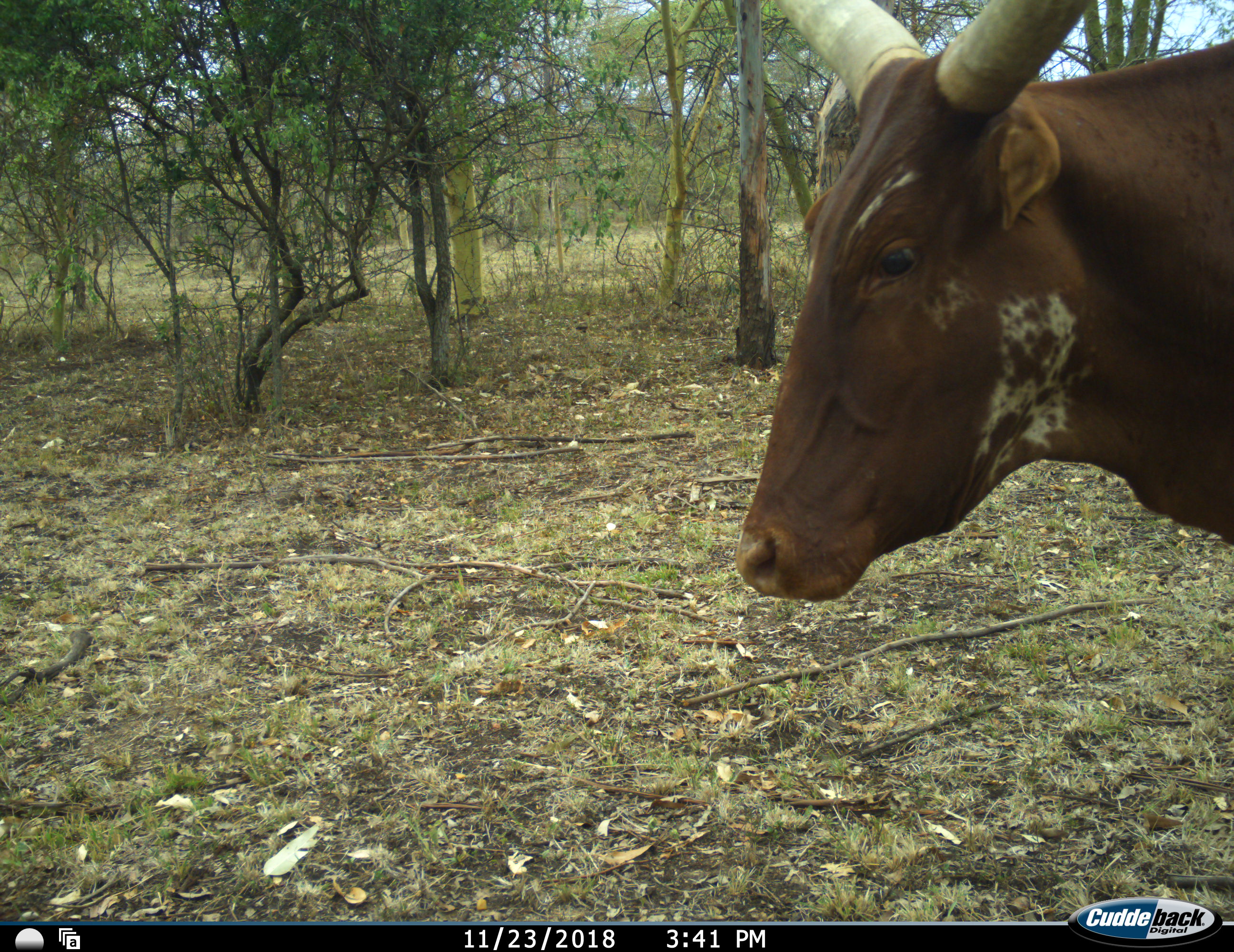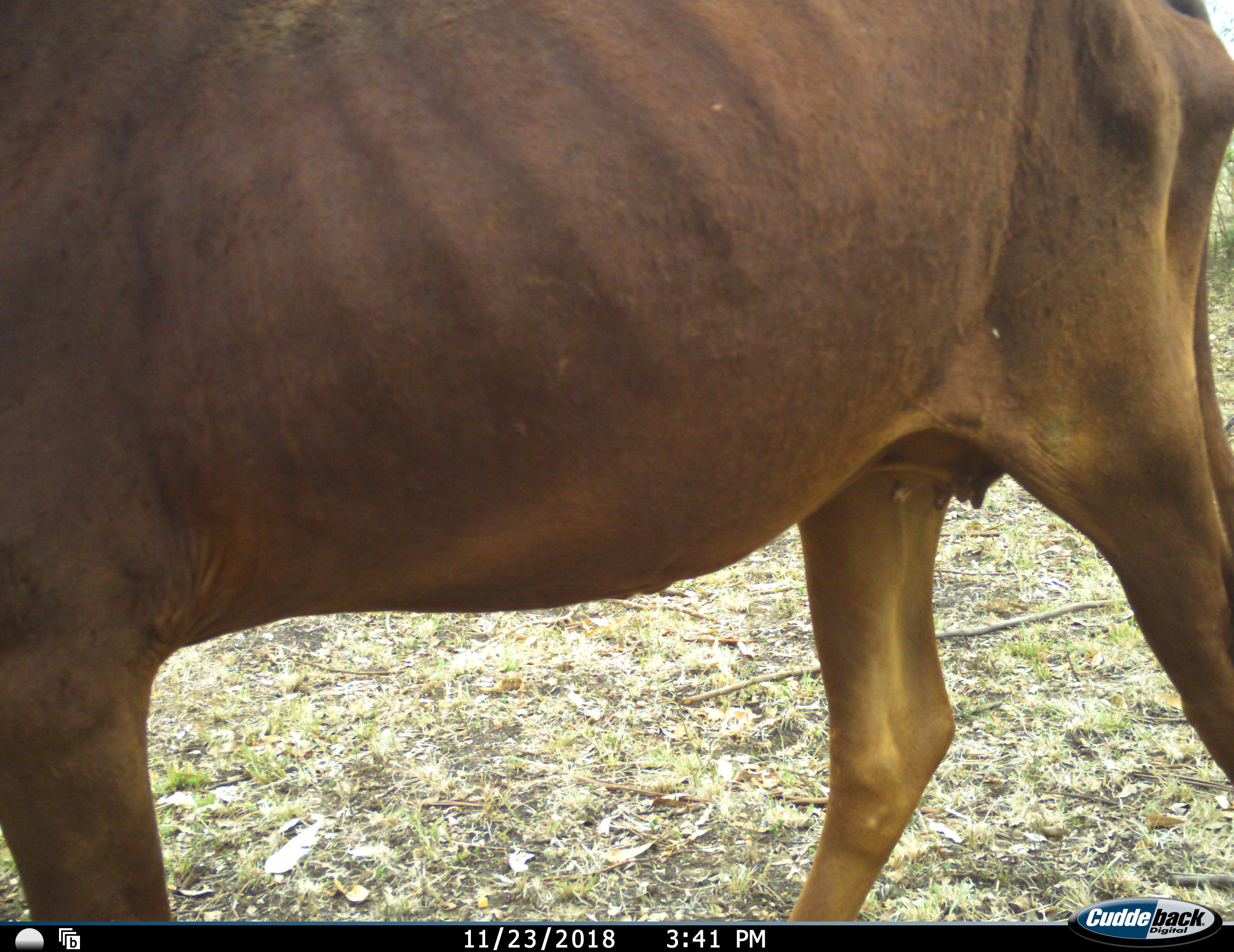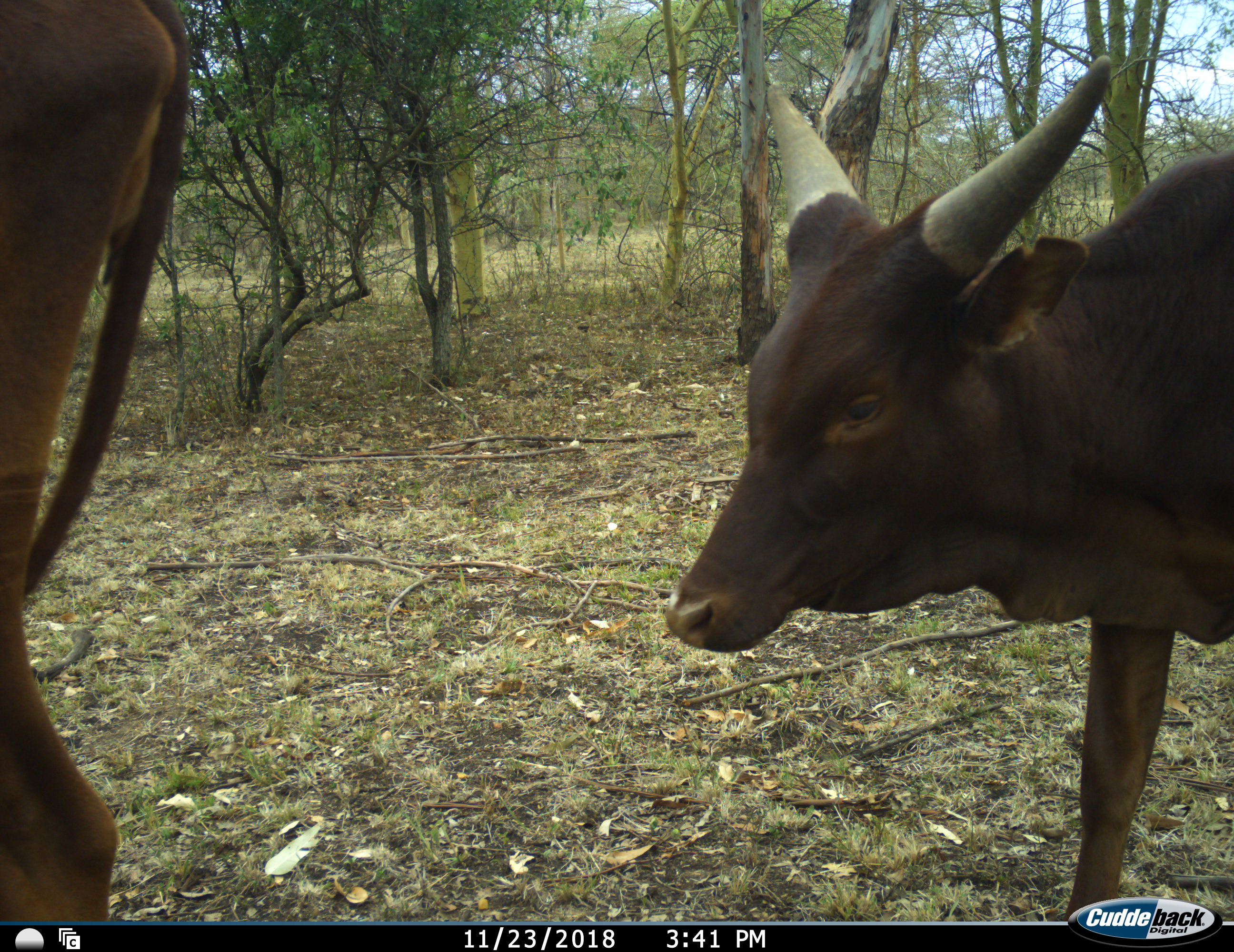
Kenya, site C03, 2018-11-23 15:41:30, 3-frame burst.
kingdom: Animalia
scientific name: Animalia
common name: animal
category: domesticanimal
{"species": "domesticanimal (animal) (Animalia)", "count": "2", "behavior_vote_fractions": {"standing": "10%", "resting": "0%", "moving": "100%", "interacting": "0%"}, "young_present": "20%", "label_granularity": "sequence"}